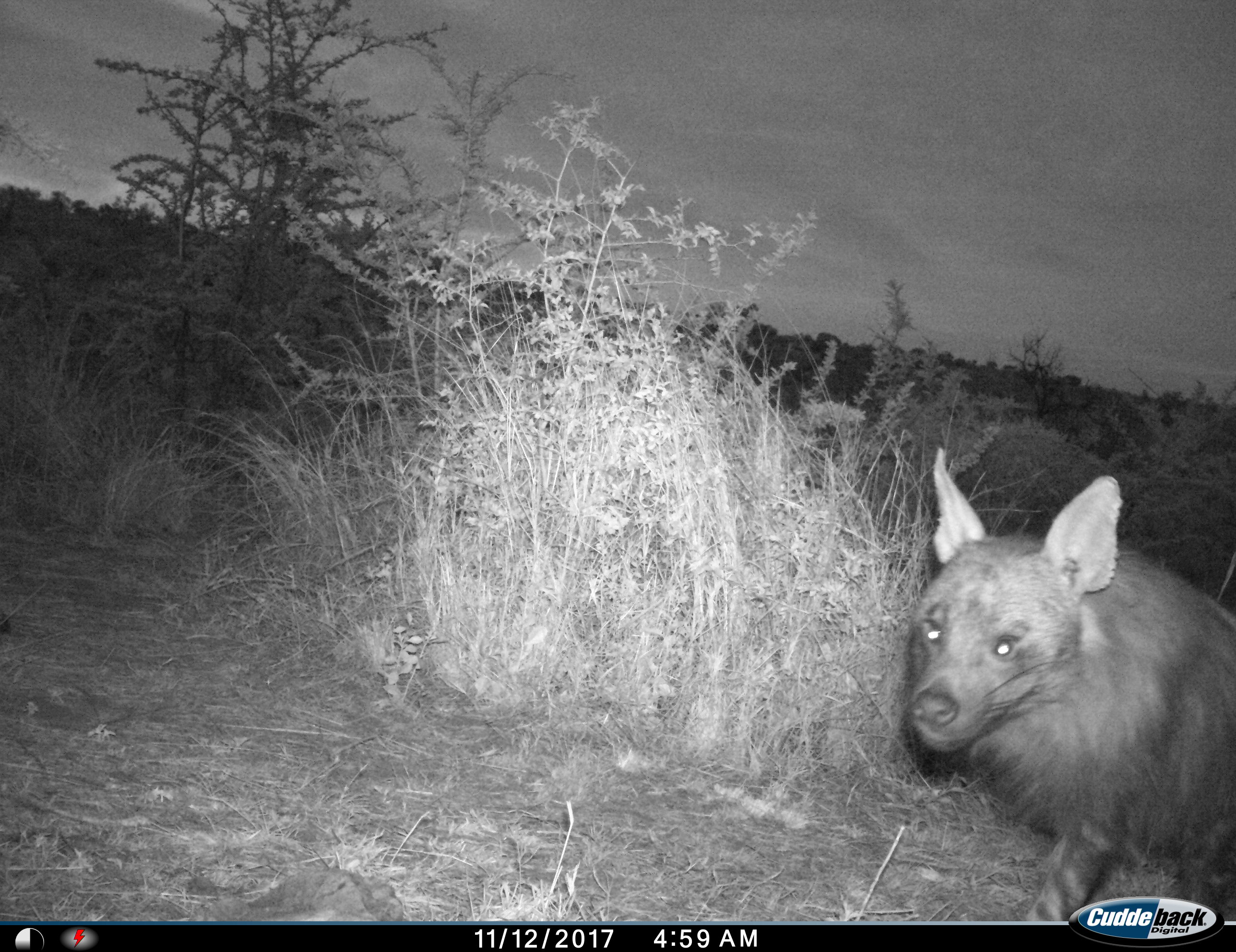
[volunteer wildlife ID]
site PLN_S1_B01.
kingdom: Animalia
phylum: Chordata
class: Mammalia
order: Carnivora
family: Hyaenidae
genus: Parahyaena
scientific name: Parahyaena brunnea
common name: brown hyena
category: hyenabrown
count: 1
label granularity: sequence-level